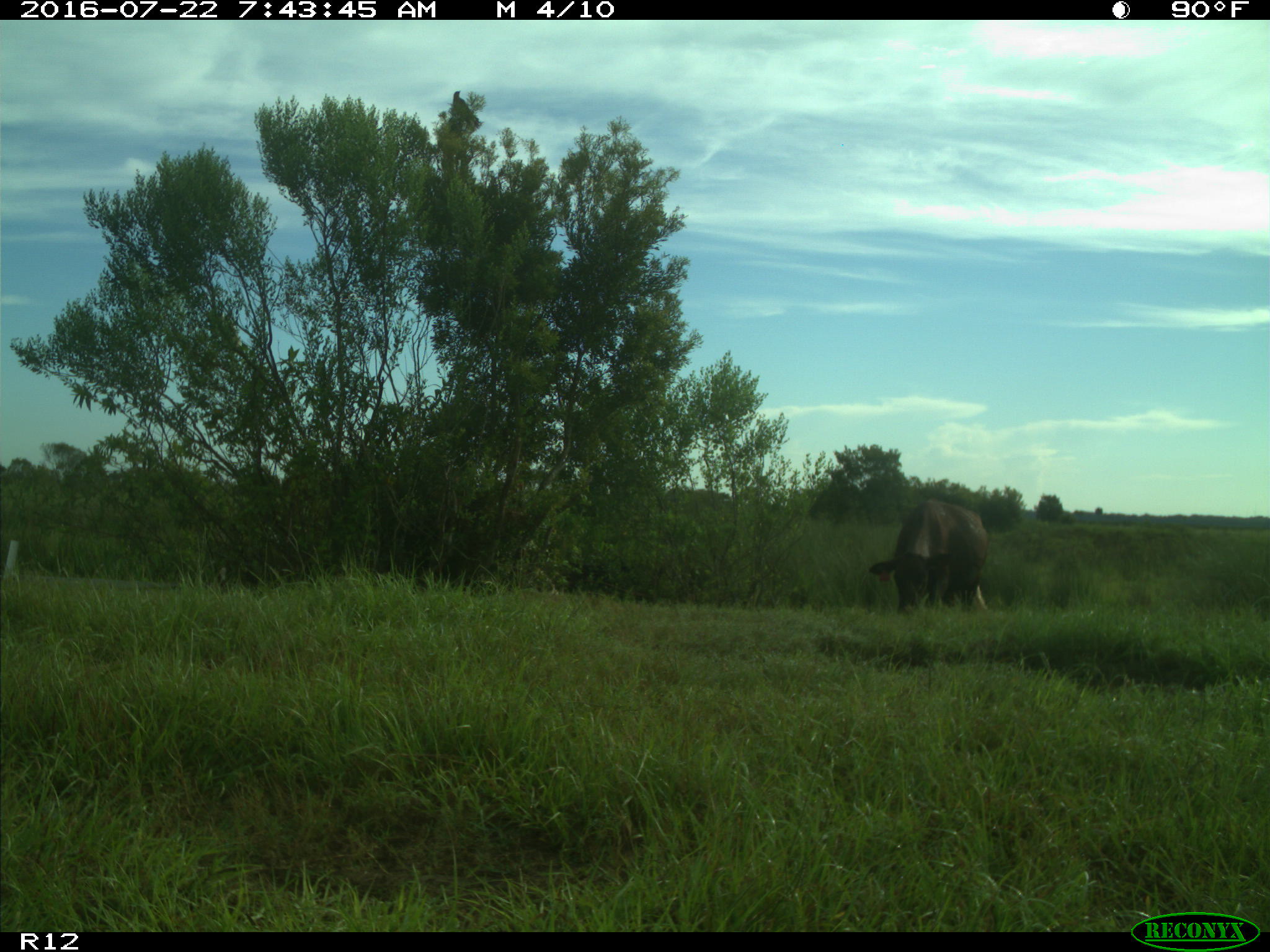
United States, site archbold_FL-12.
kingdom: Animalia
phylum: Chordata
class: Mammalia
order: Artiodactyla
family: Bovidae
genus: Bos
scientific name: Bos taurus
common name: domestic cow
Bos taurus (domestic cow).